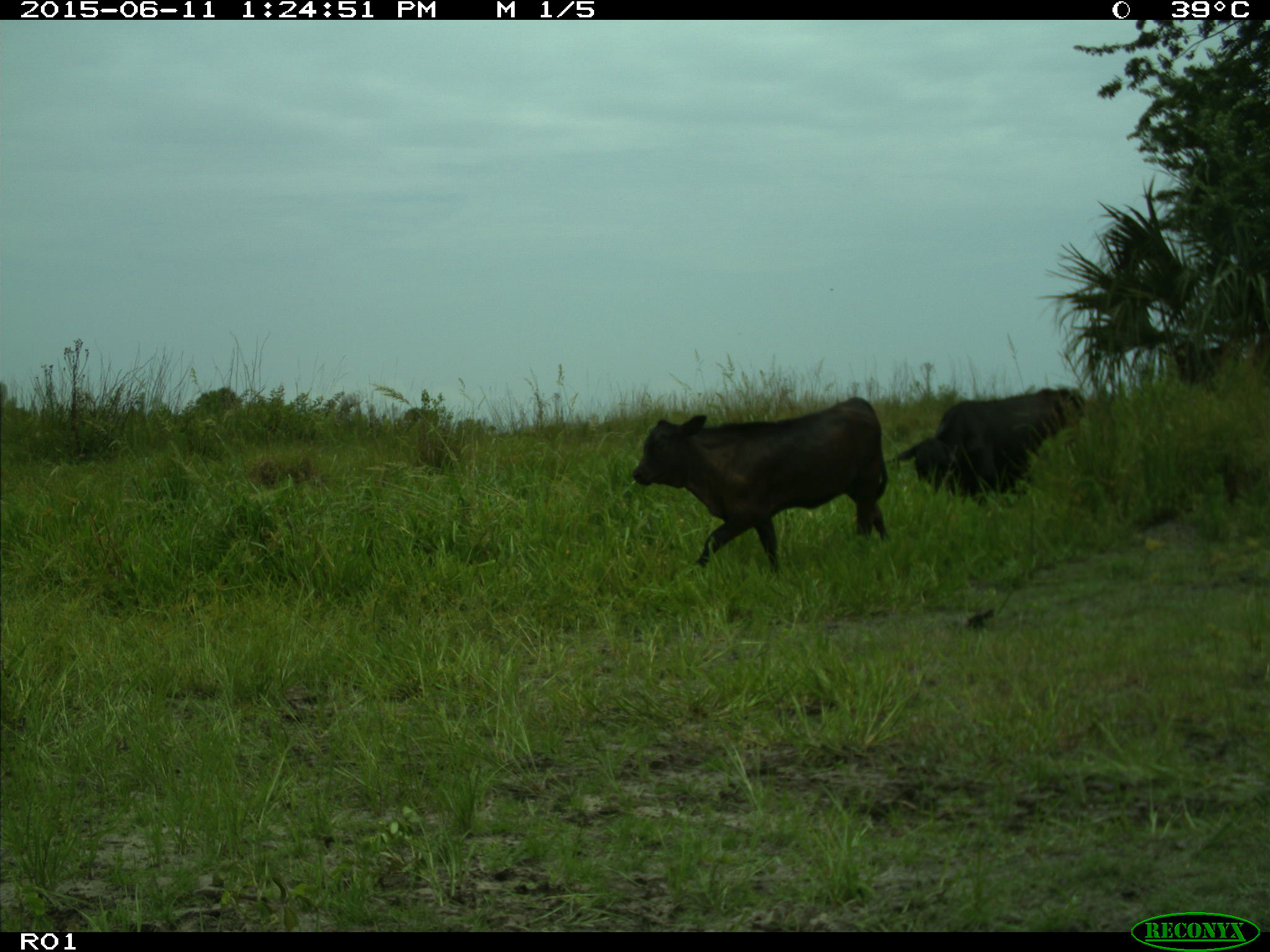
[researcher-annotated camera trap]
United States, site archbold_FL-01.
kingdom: Animalia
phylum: Chordata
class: Mammalia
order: Artiodactyla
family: Bovidae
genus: Bos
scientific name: Bos taurus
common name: domestic cow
Bos taurus (domestic cow).